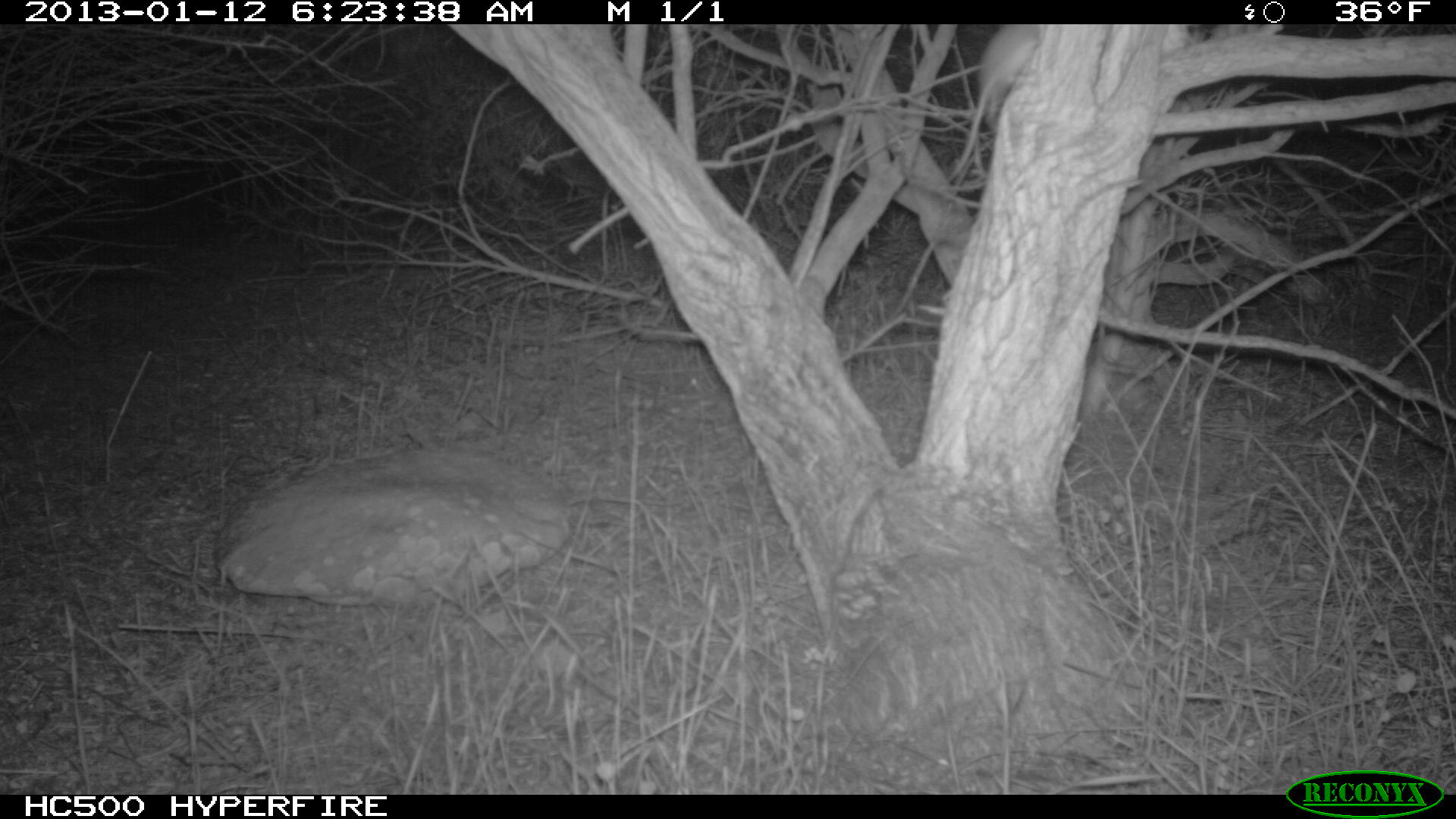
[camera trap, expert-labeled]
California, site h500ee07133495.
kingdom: Animalia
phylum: Chordata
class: Mammalia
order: Rodentia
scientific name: Rodentia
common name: rodent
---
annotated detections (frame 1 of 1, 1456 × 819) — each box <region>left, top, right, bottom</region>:
rodent: <region>939, 24, 1043, 184</region>